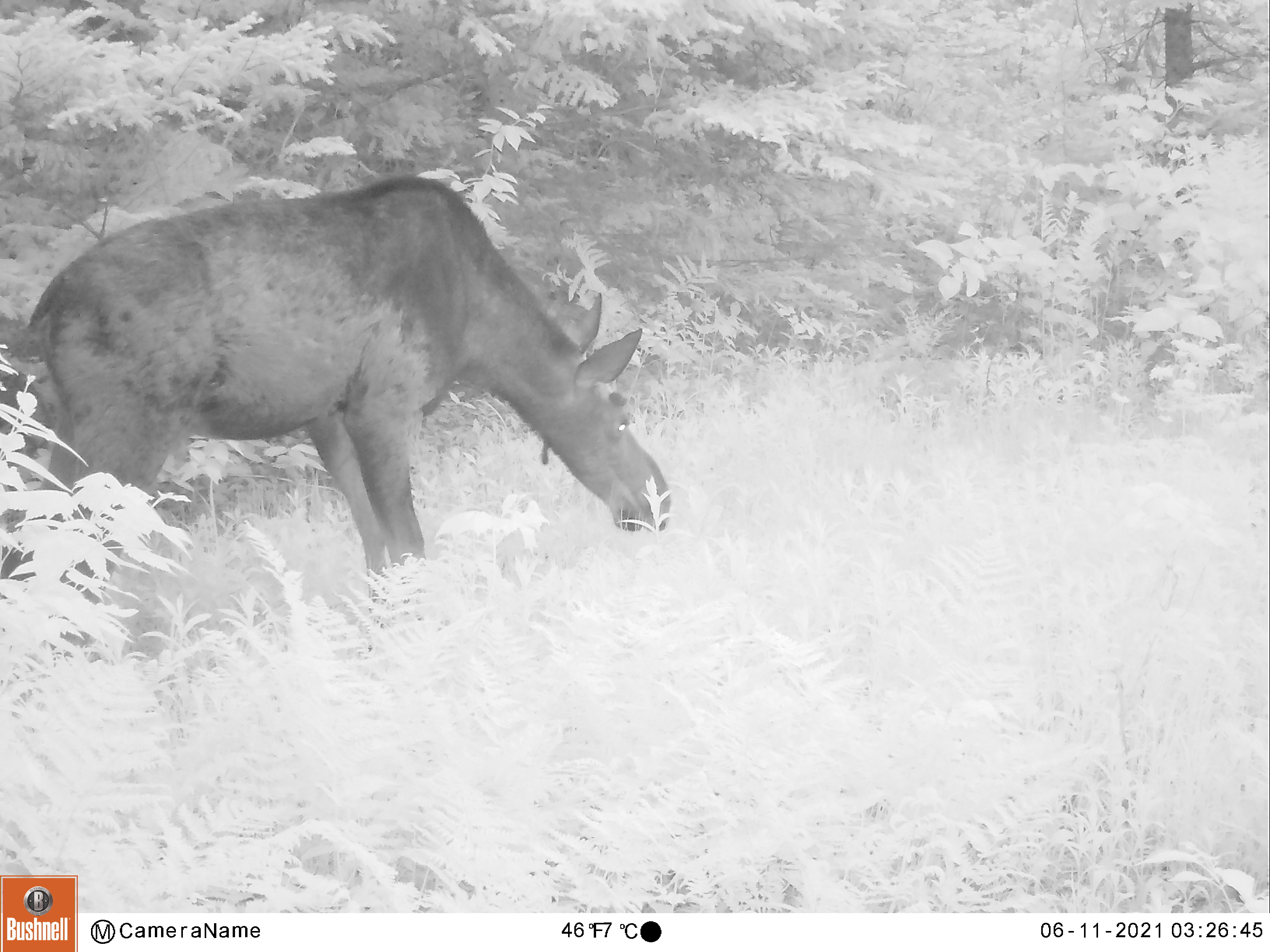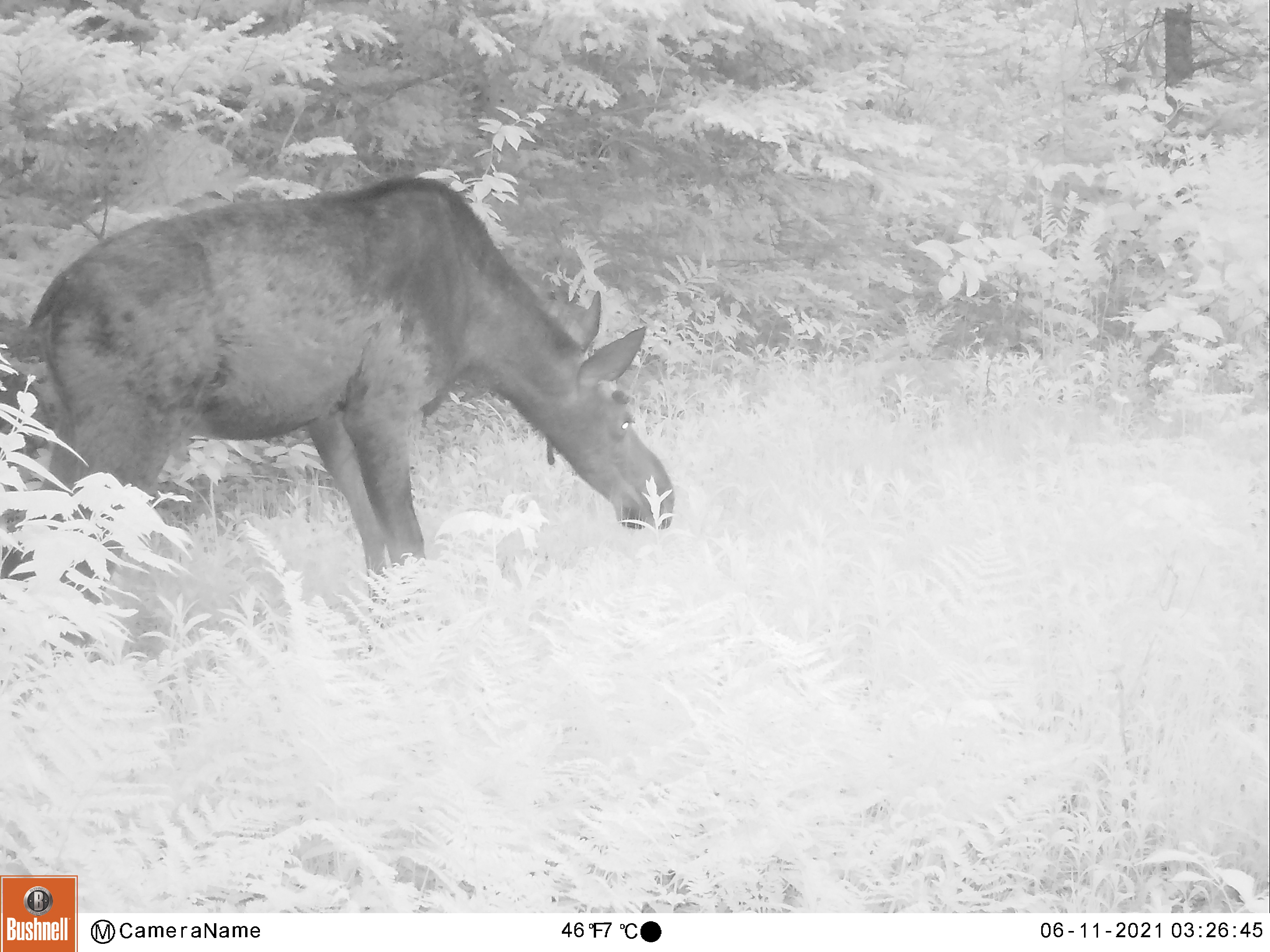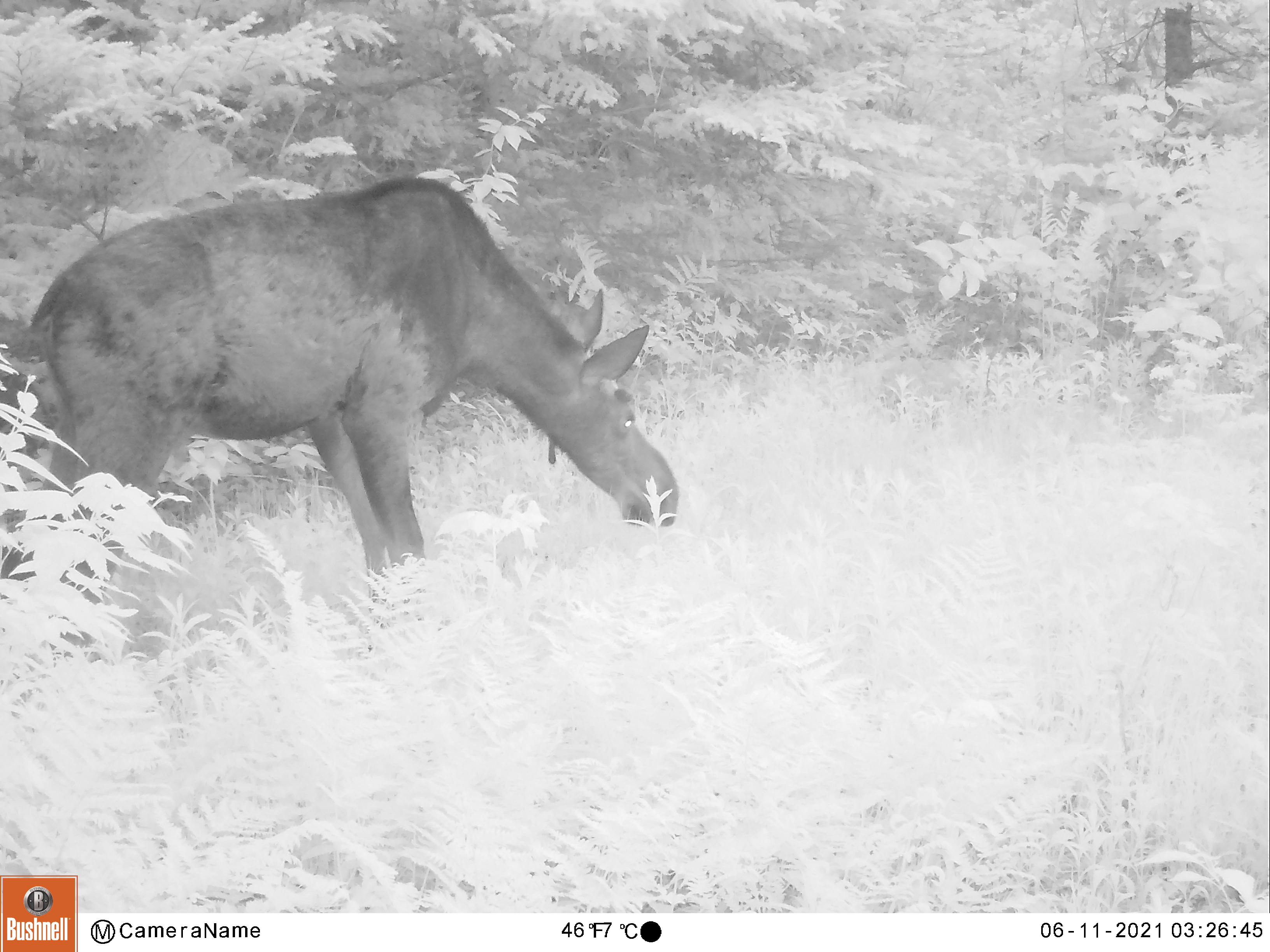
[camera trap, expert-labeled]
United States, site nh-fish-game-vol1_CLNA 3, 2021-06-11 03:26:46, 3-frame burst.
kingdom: Animalia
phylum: Chordata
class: Mammalia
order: Artiodactyla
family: Cervidae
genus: Alces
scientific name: Alces alces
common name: moose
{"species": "moose (Alces alces)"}